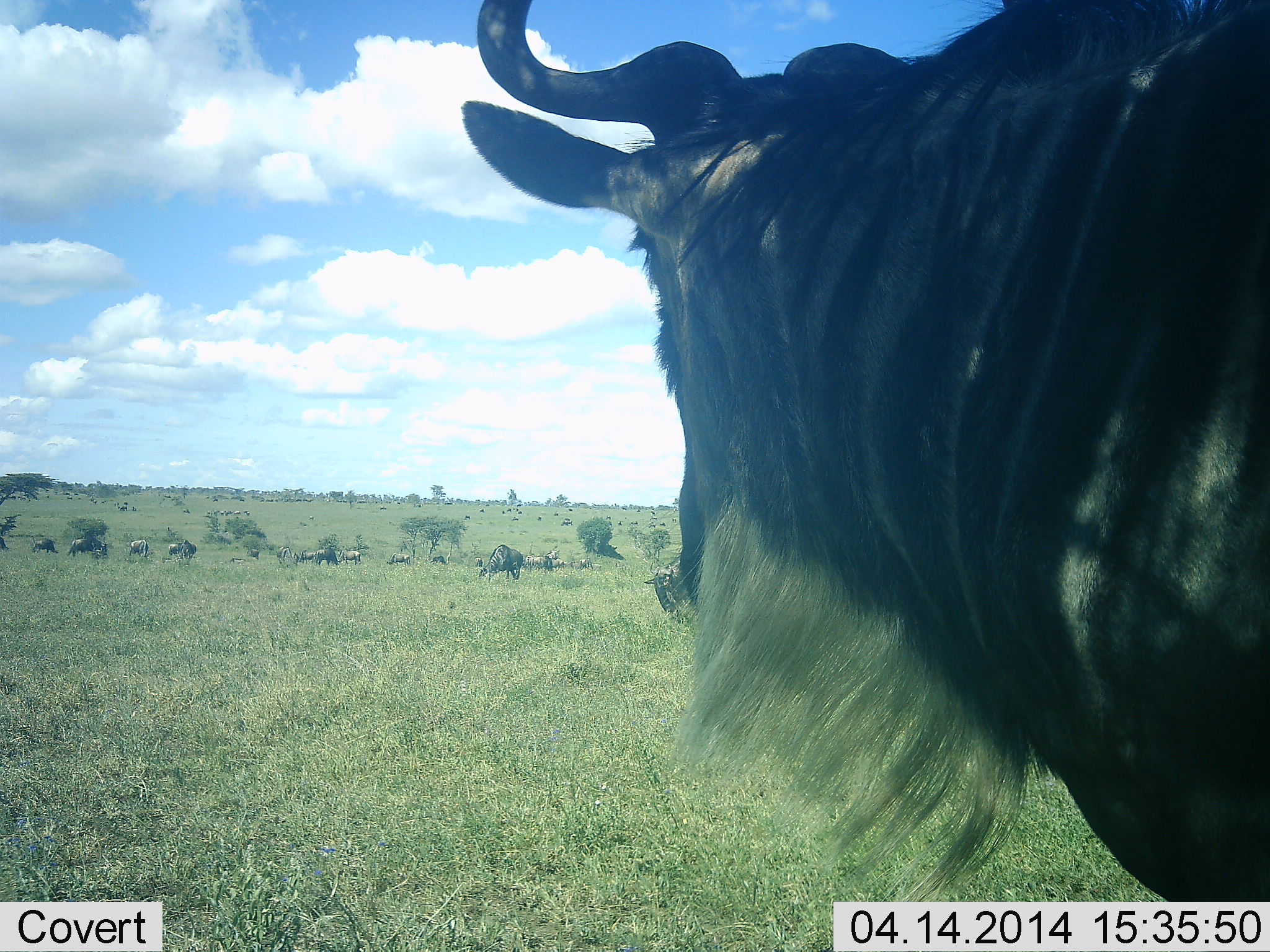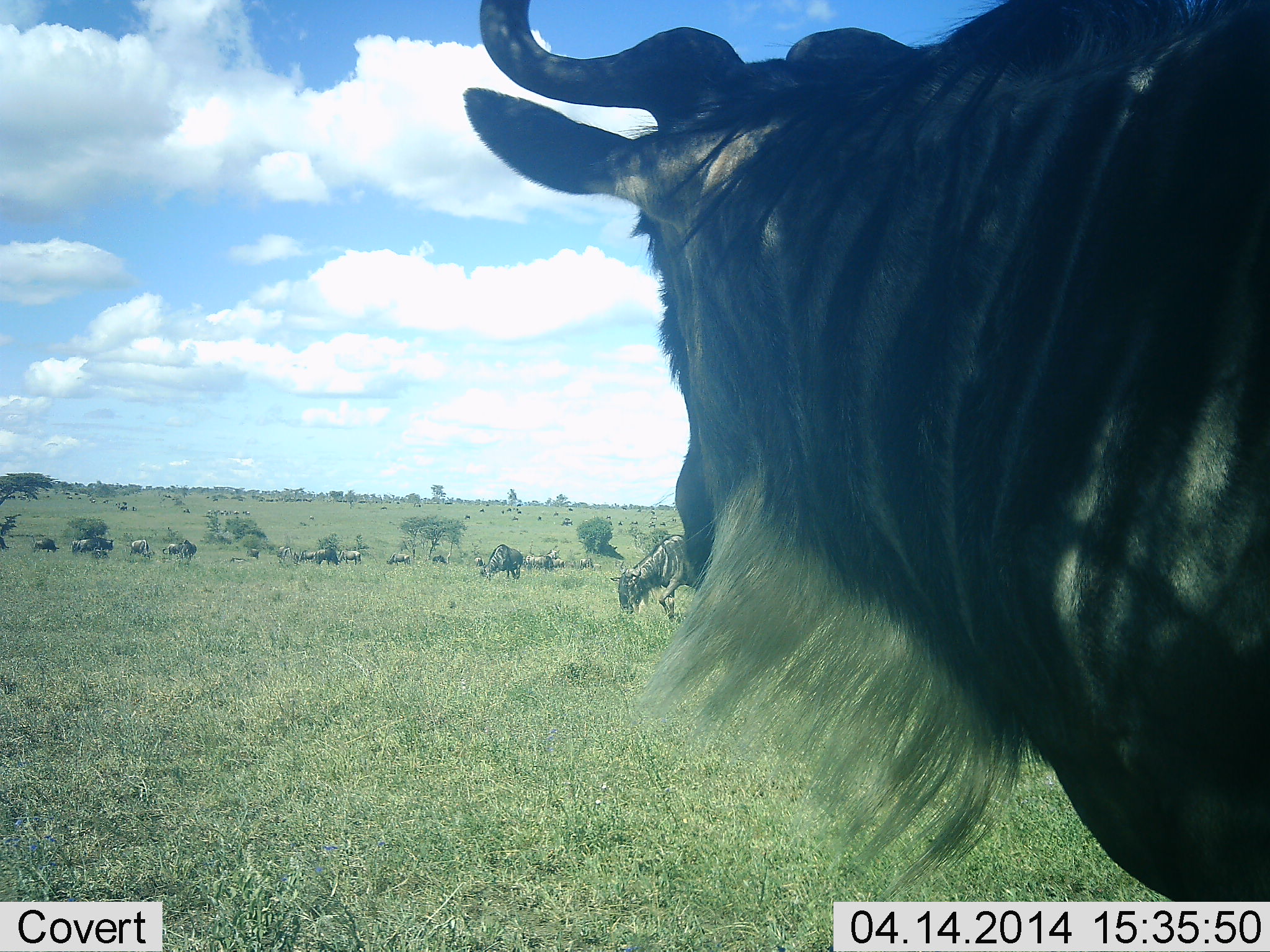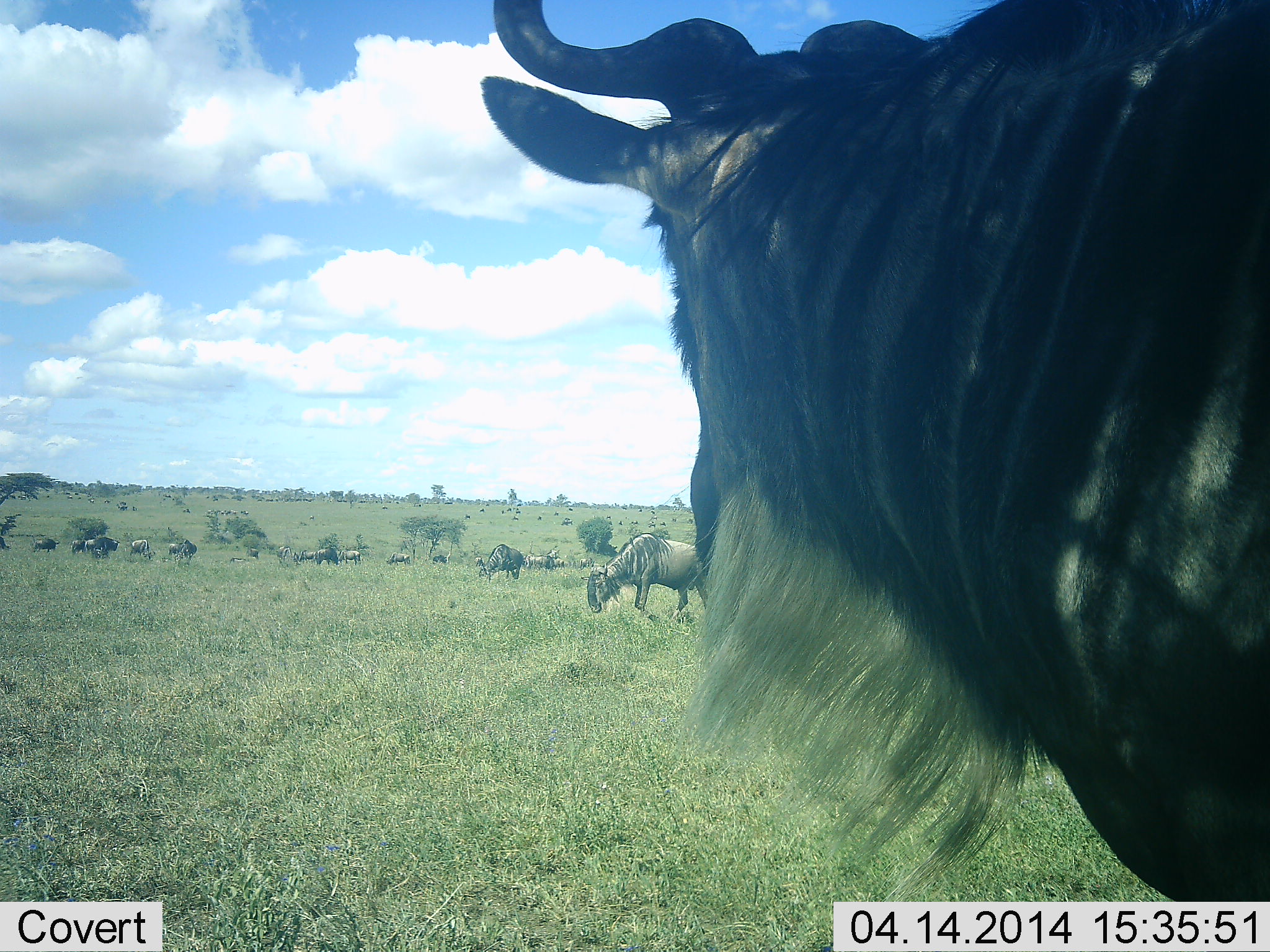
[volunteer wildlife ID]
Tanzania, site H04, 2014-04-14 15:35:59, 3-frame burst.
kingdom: Animalia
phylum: Chordata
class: Mammalia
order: Artiodactyla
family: Bovidae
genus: Connochaetes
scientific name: Connochaetes taurinus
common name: blue wildebeest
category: wildebeest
Wildebeest (blue wildebeest) (Connochaetes taurinus), count 11-50. Behavior (volunteer vote fractions): standing 80%, resting 20%, moving 60%, interacting 10%. Young present (vote fraction): 0%. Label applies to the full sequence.